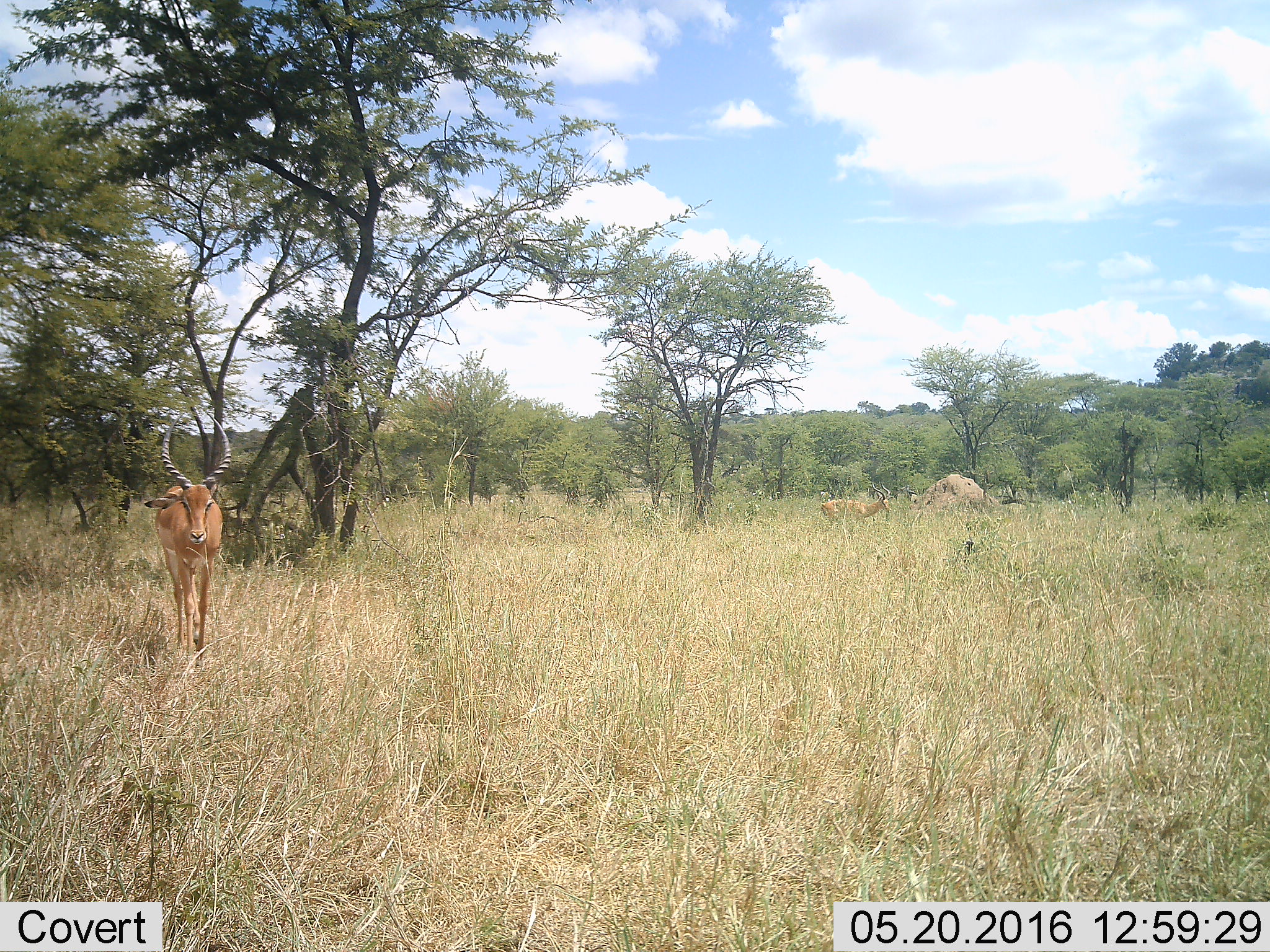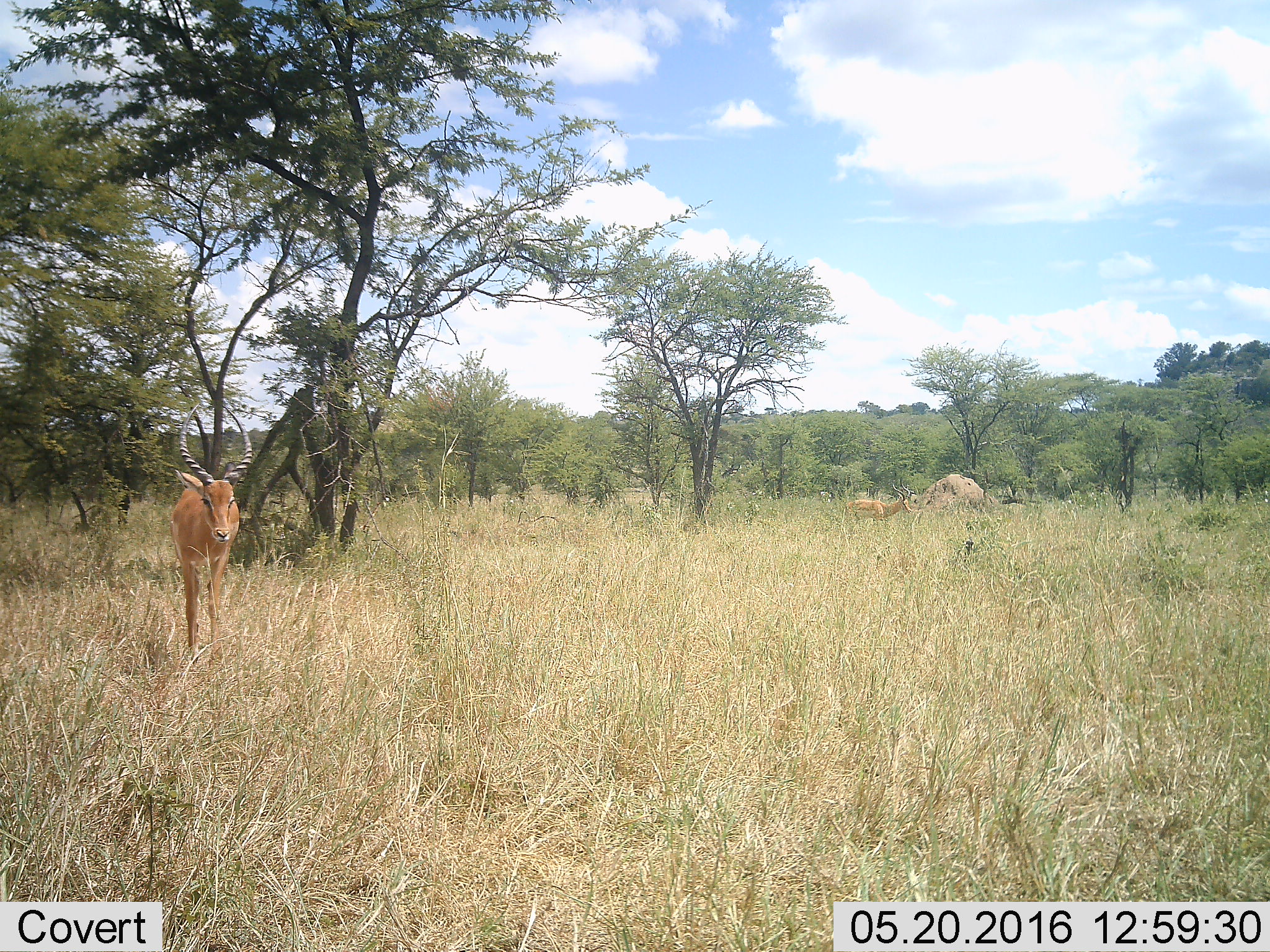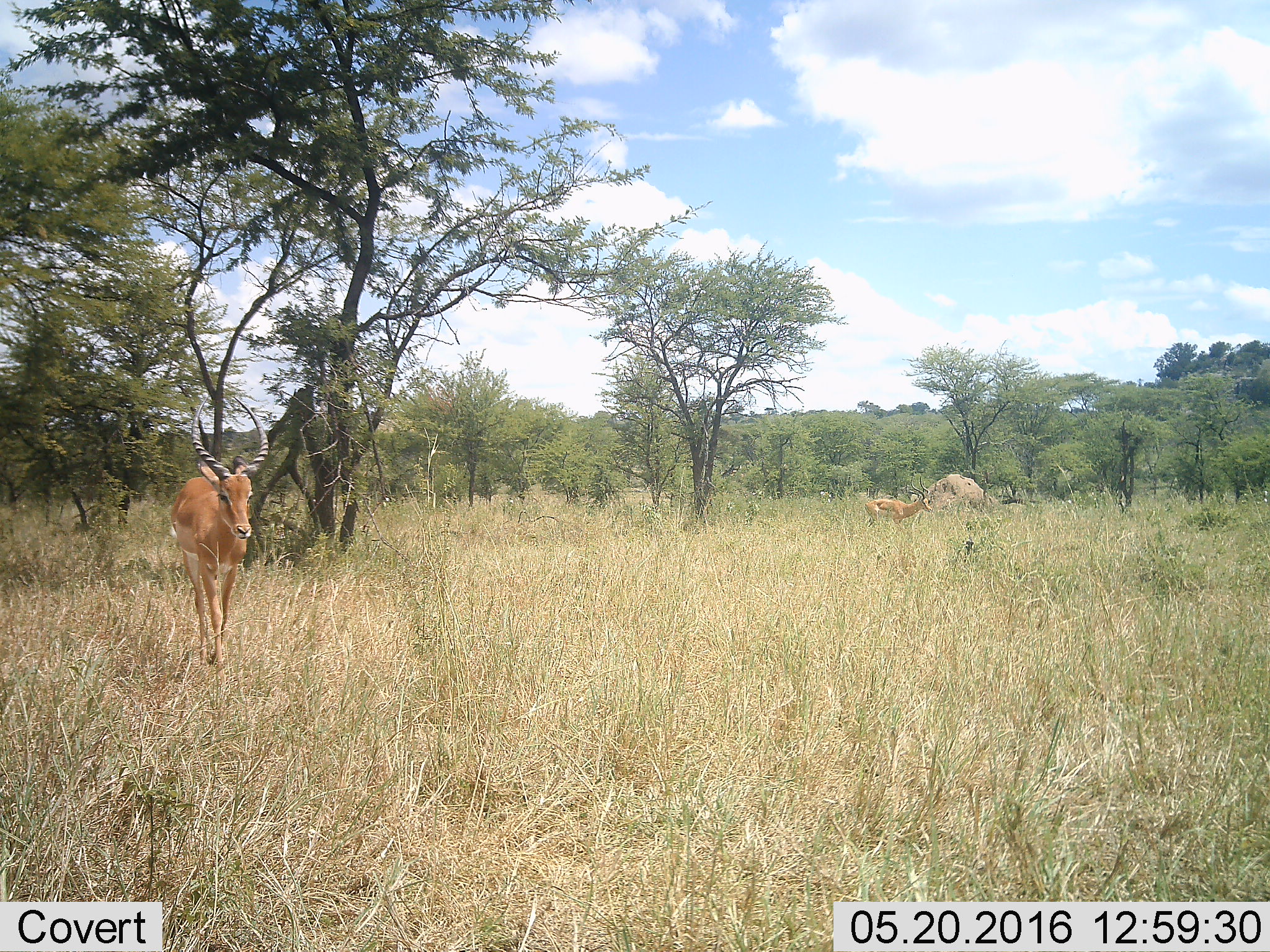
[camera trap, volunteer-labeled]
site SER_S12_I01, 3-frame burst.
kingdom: Animalia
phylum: Chordata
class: Mammalia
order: Artiodactyla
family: Bovidae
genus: Aepyceros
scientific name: Aepyceros melampus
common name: impala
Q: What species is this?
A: Impala (Aepyceros melampus).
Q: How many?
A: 2.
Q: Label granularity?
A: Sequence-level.